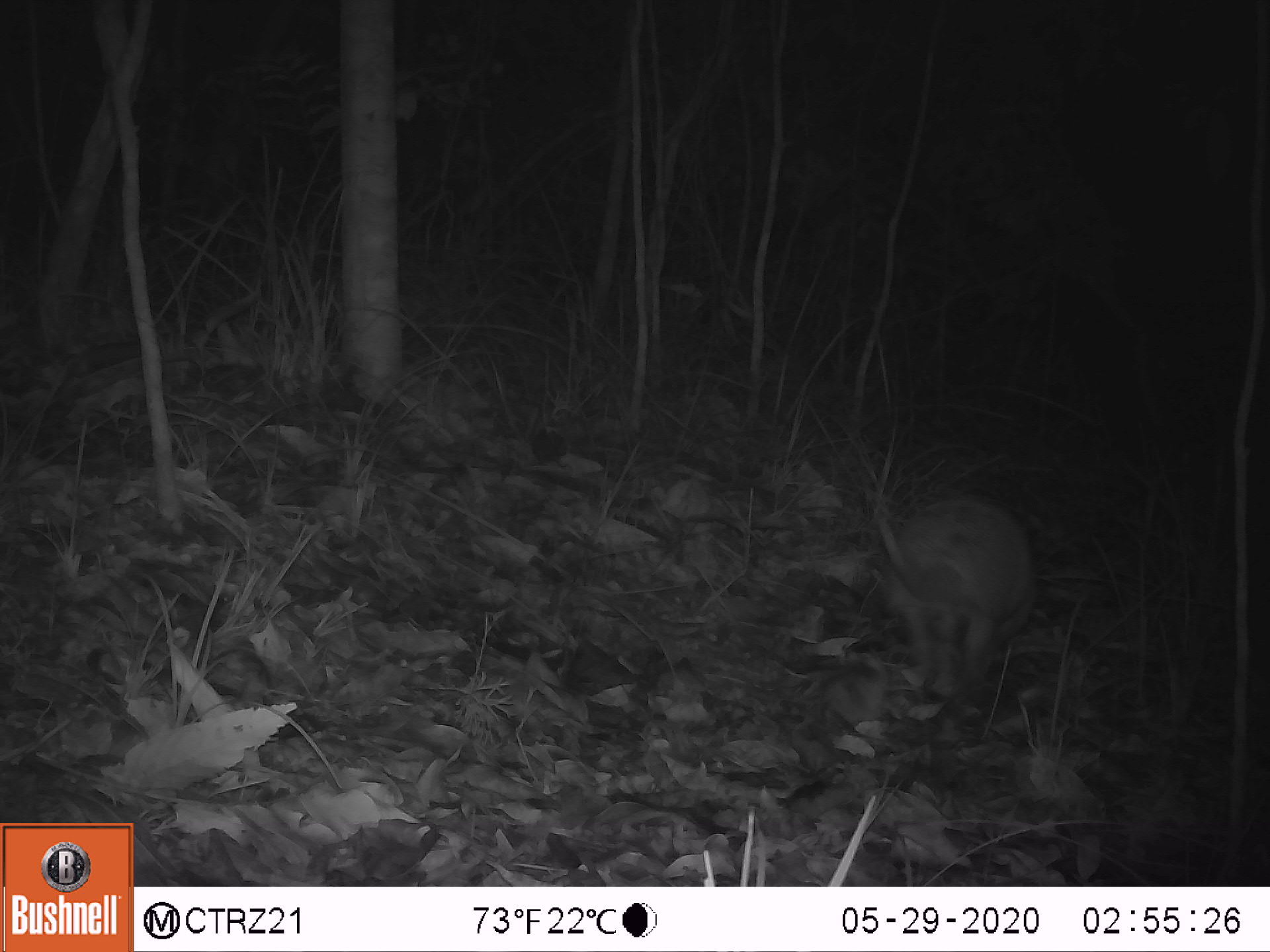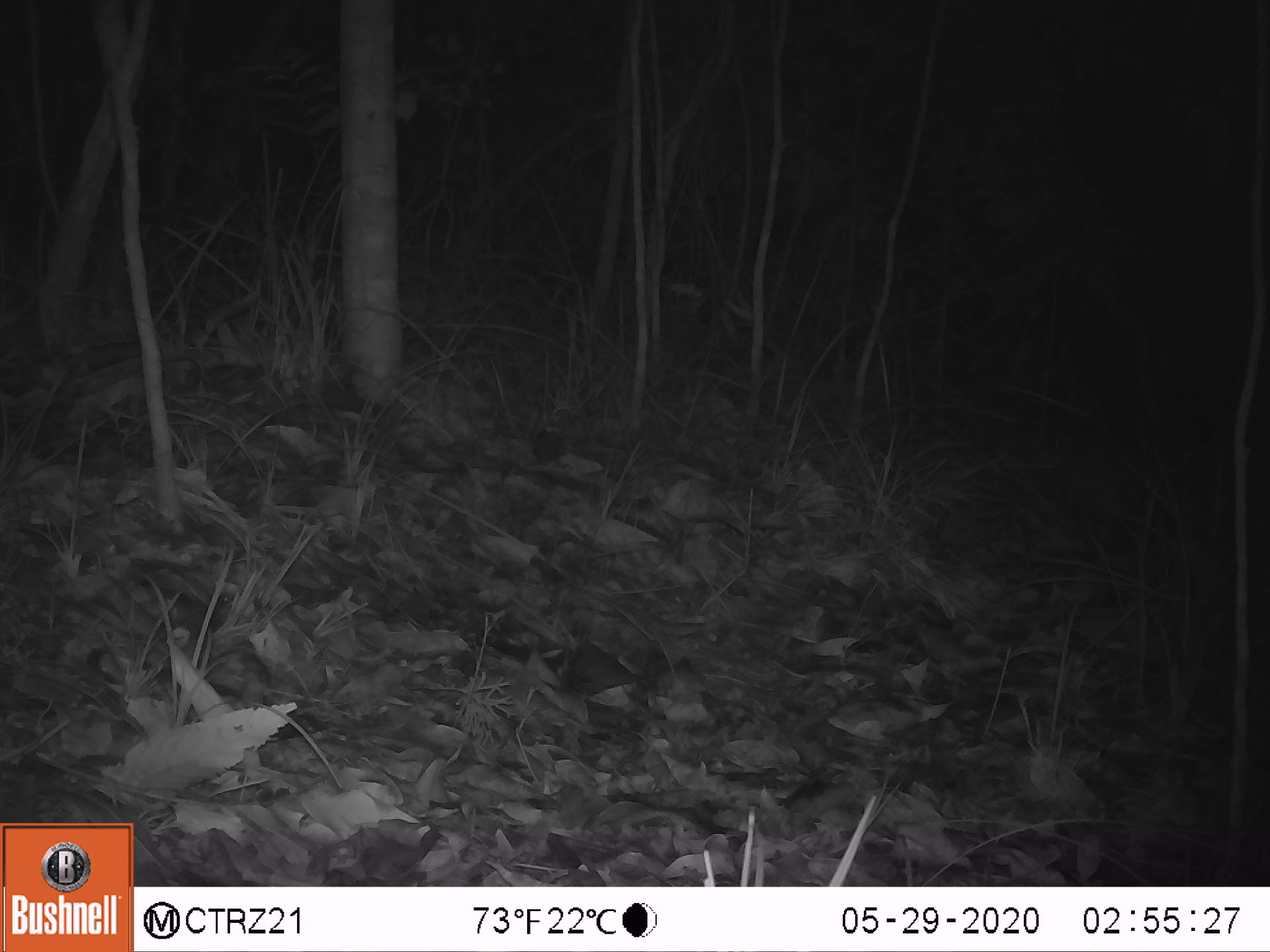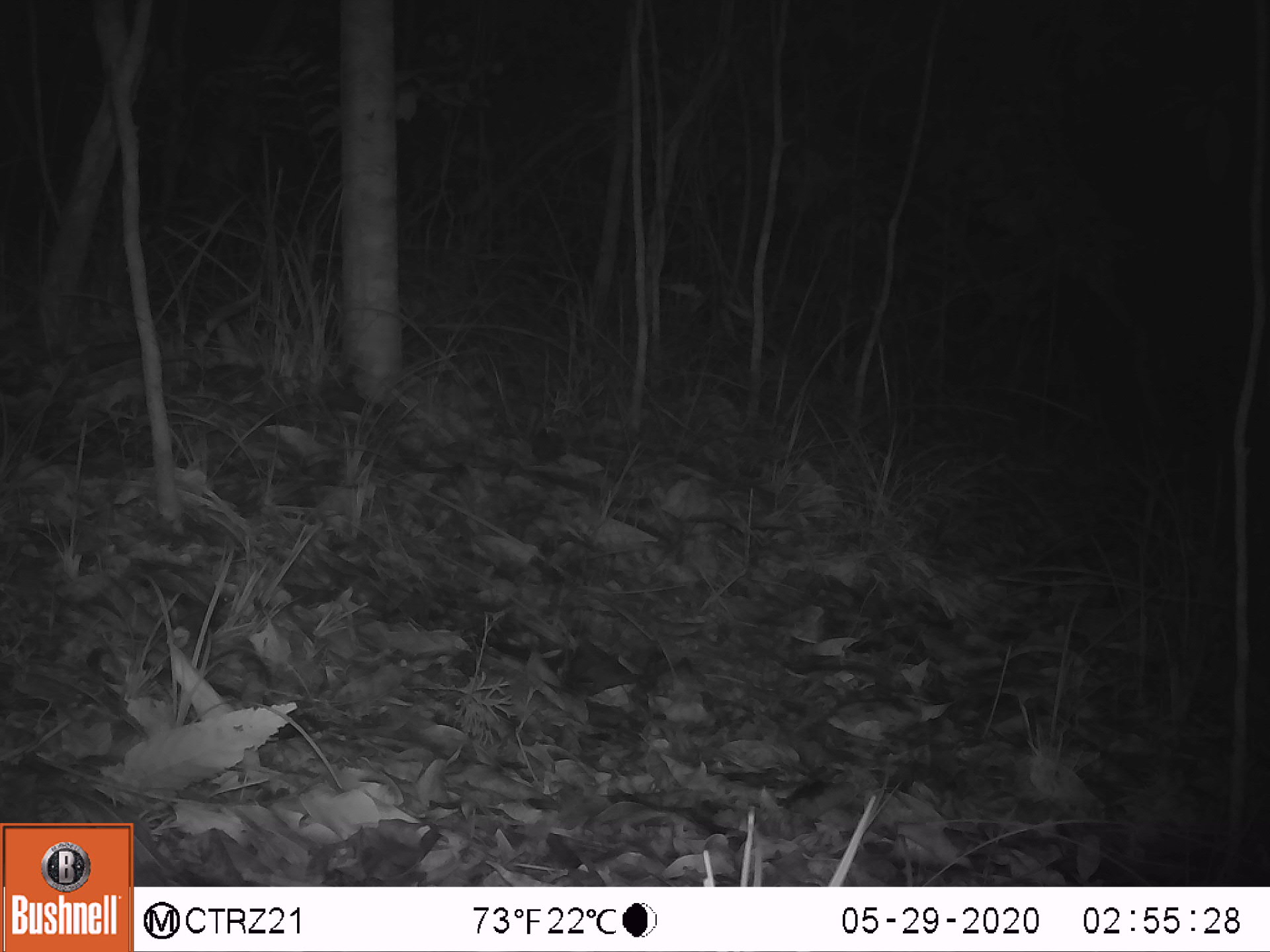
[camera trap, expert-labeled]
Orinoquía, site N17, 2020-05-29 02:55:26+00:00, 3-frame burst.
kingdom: Animalia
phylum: Chordata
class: Mammalia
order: Cingulata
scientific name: Cingulata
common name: armadillo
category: unknown armadillo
Unknown armadillo (armadillo) (Cingulata).